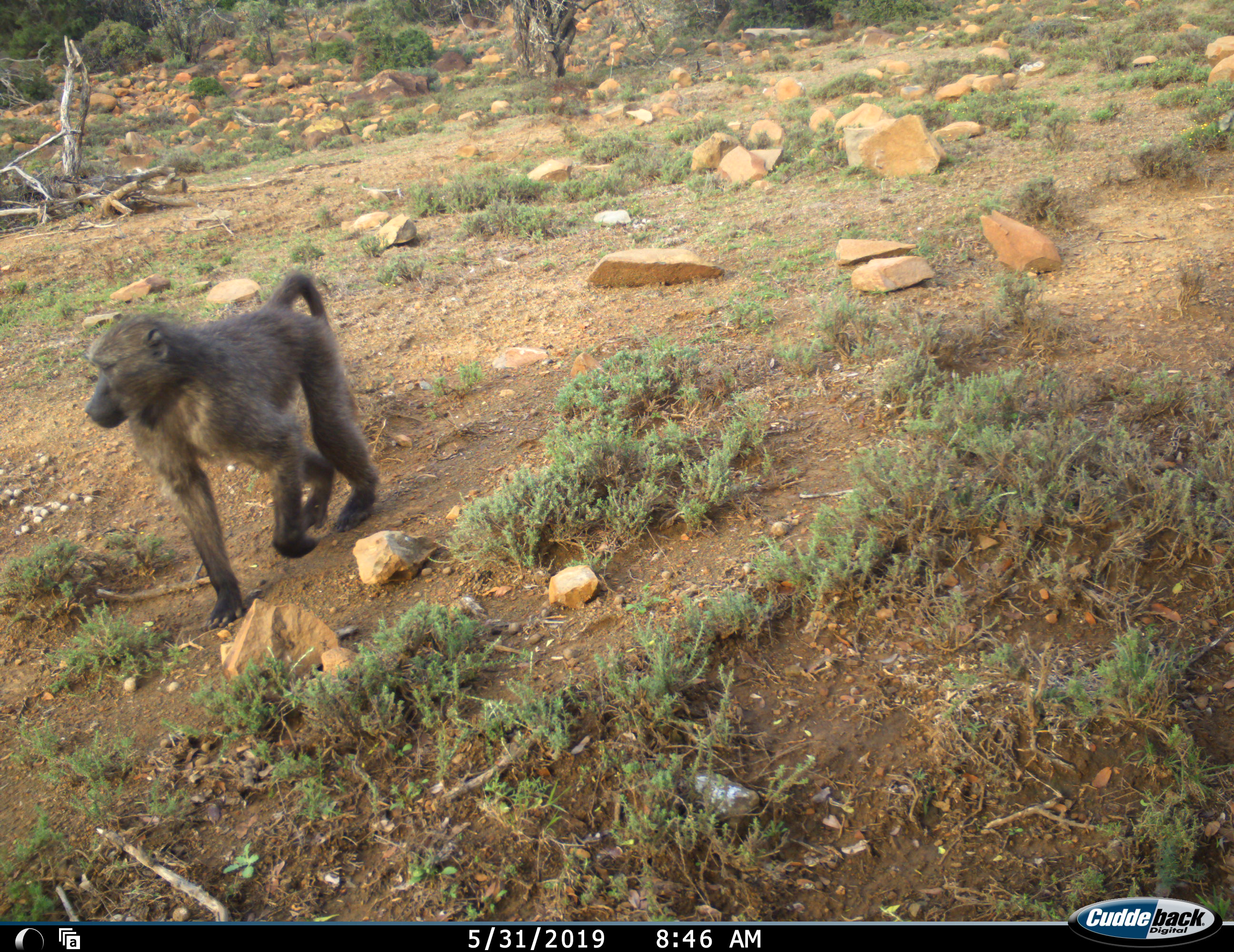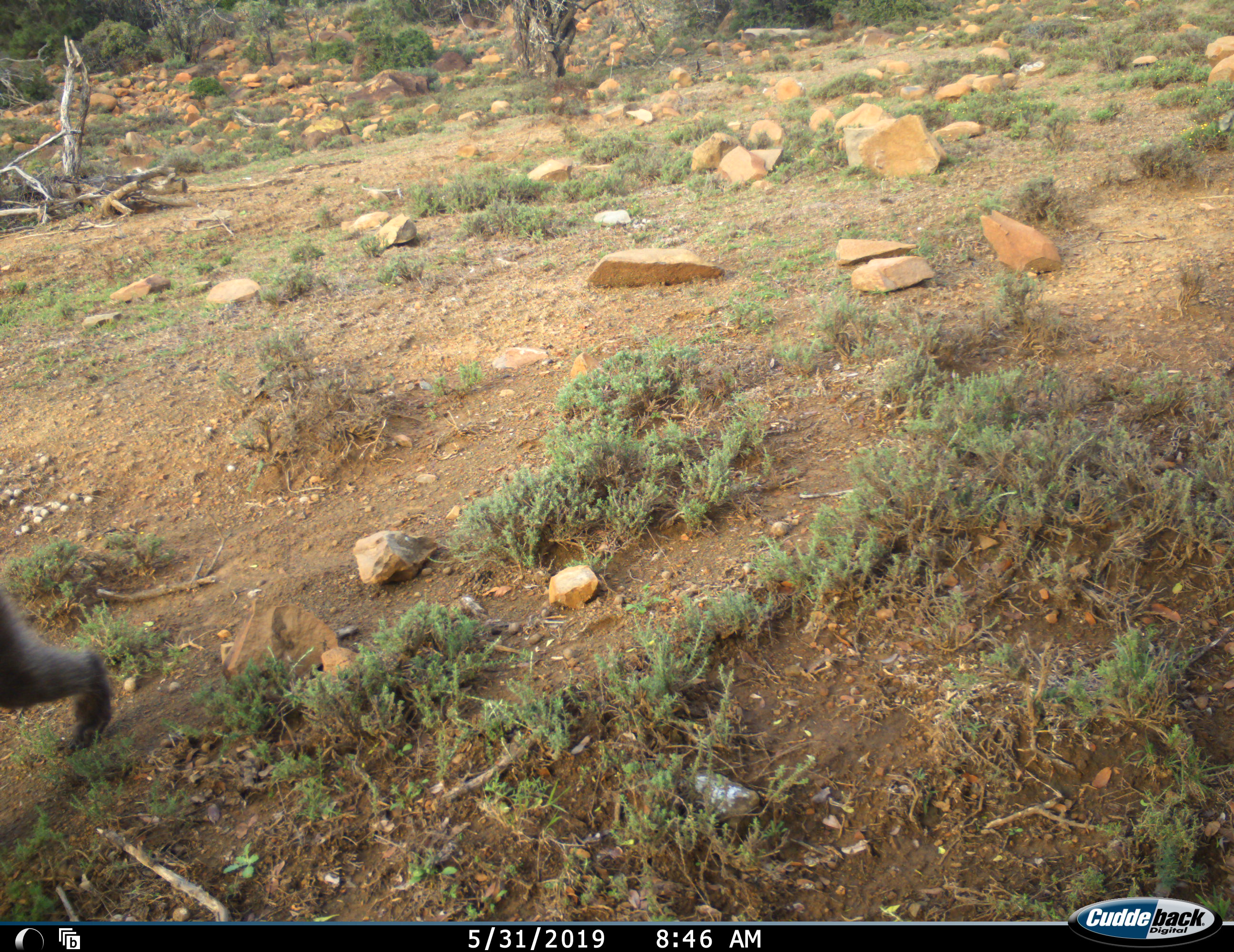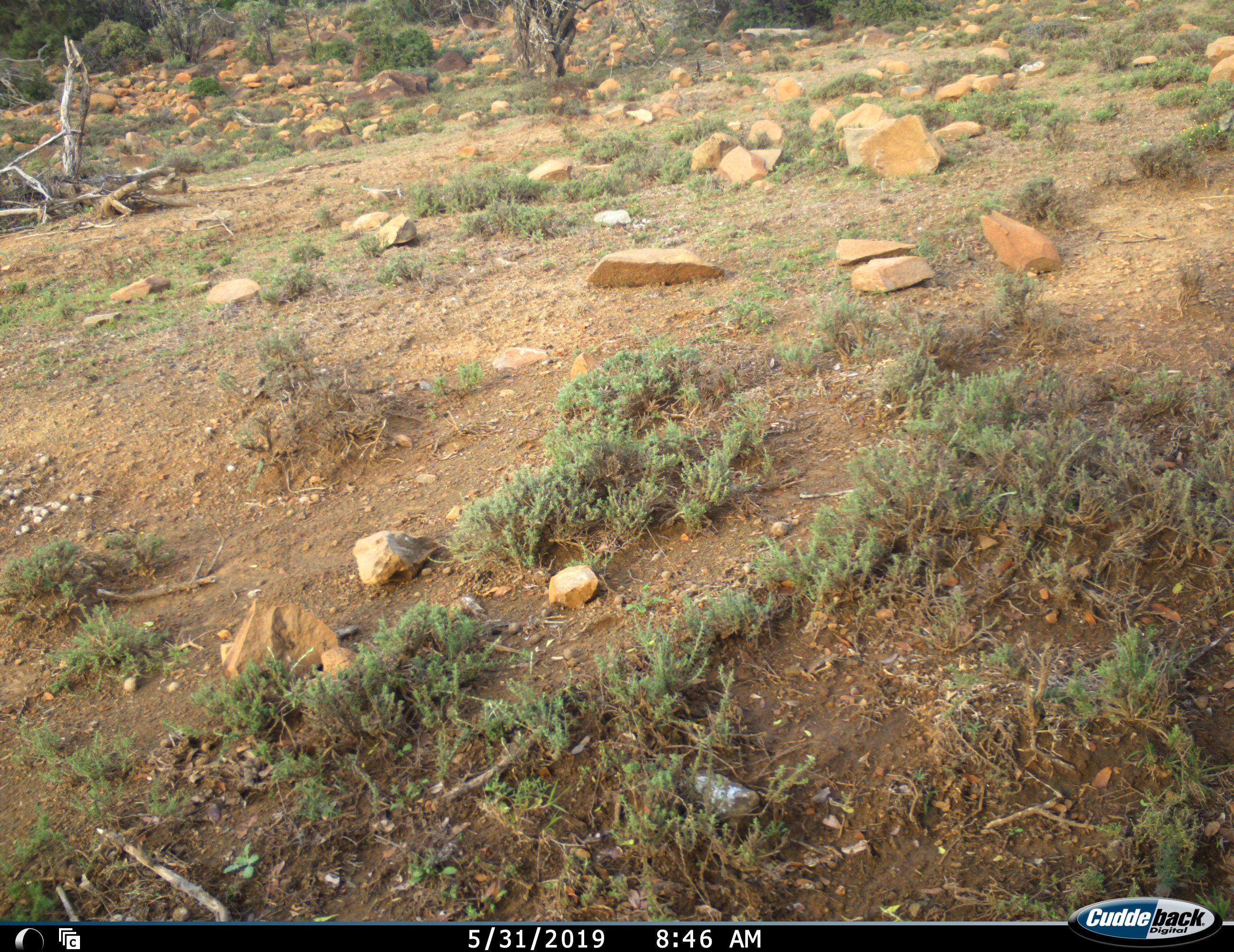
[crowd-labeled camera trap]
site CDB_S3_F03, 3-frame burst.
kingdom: Animalia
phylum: Chordata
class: Mammalia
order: Primates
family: Cercopithecidae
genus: Papio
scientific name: Papio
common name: baboon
Baboon (Papio), count 1. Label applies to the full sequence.